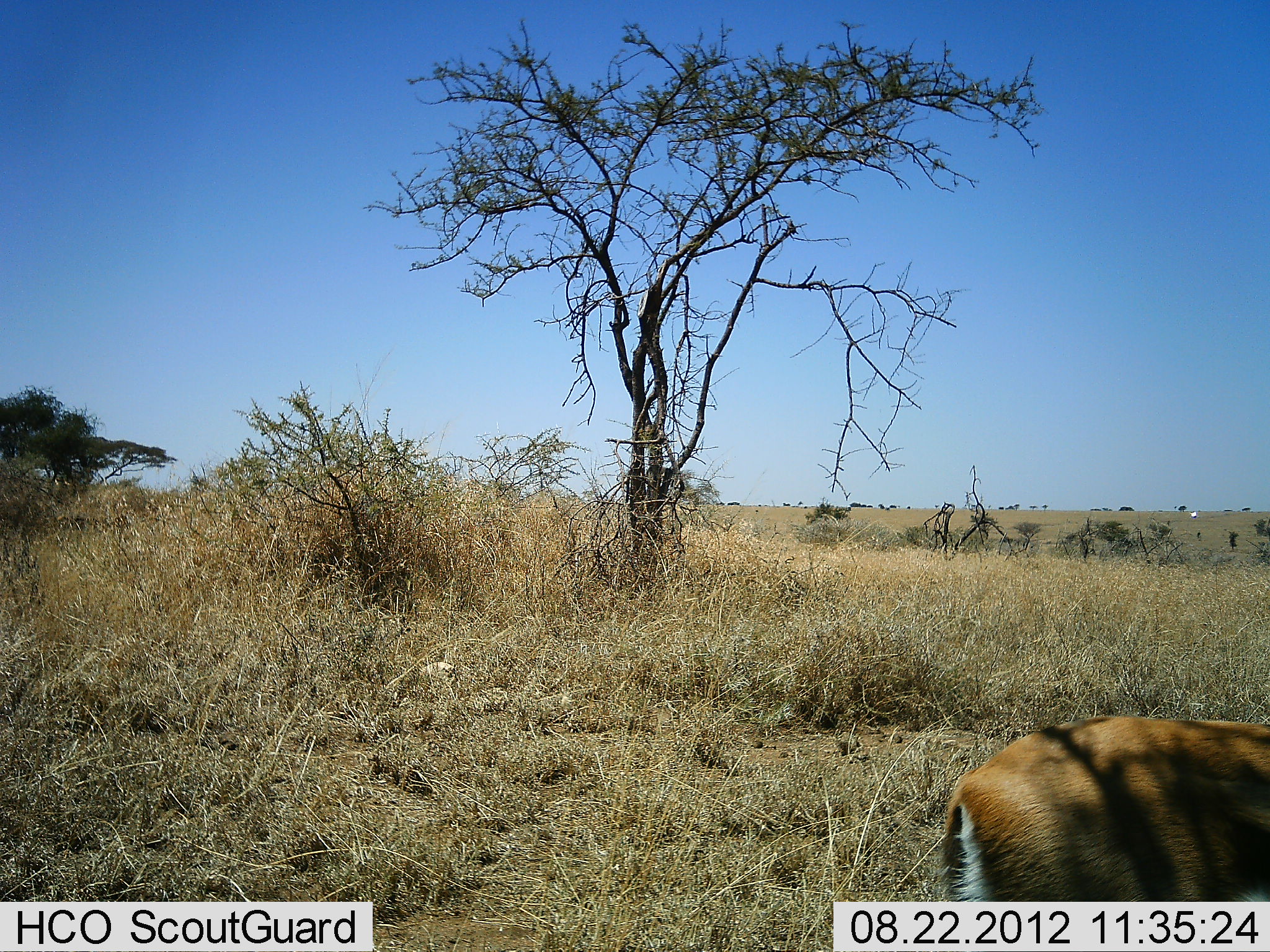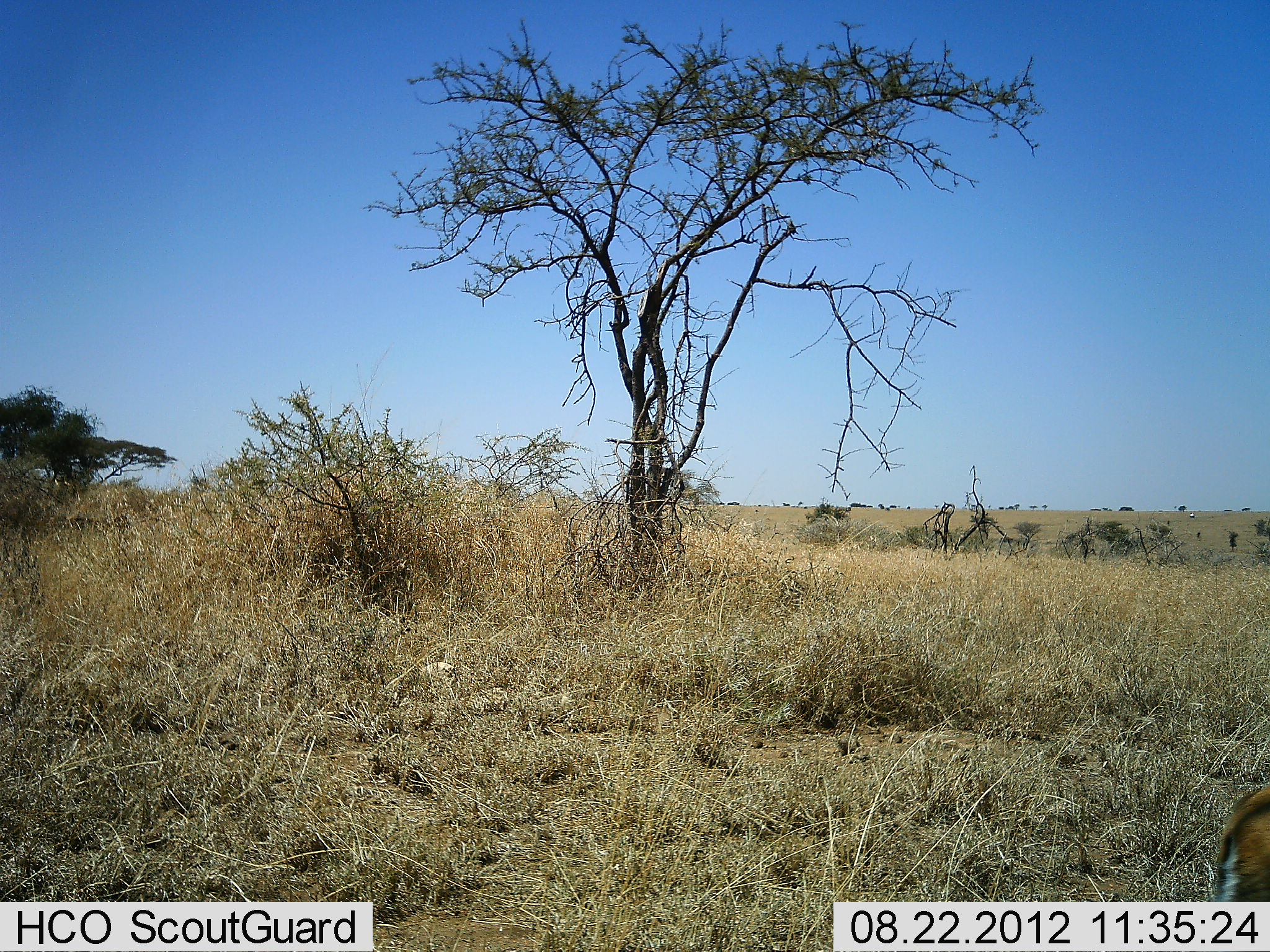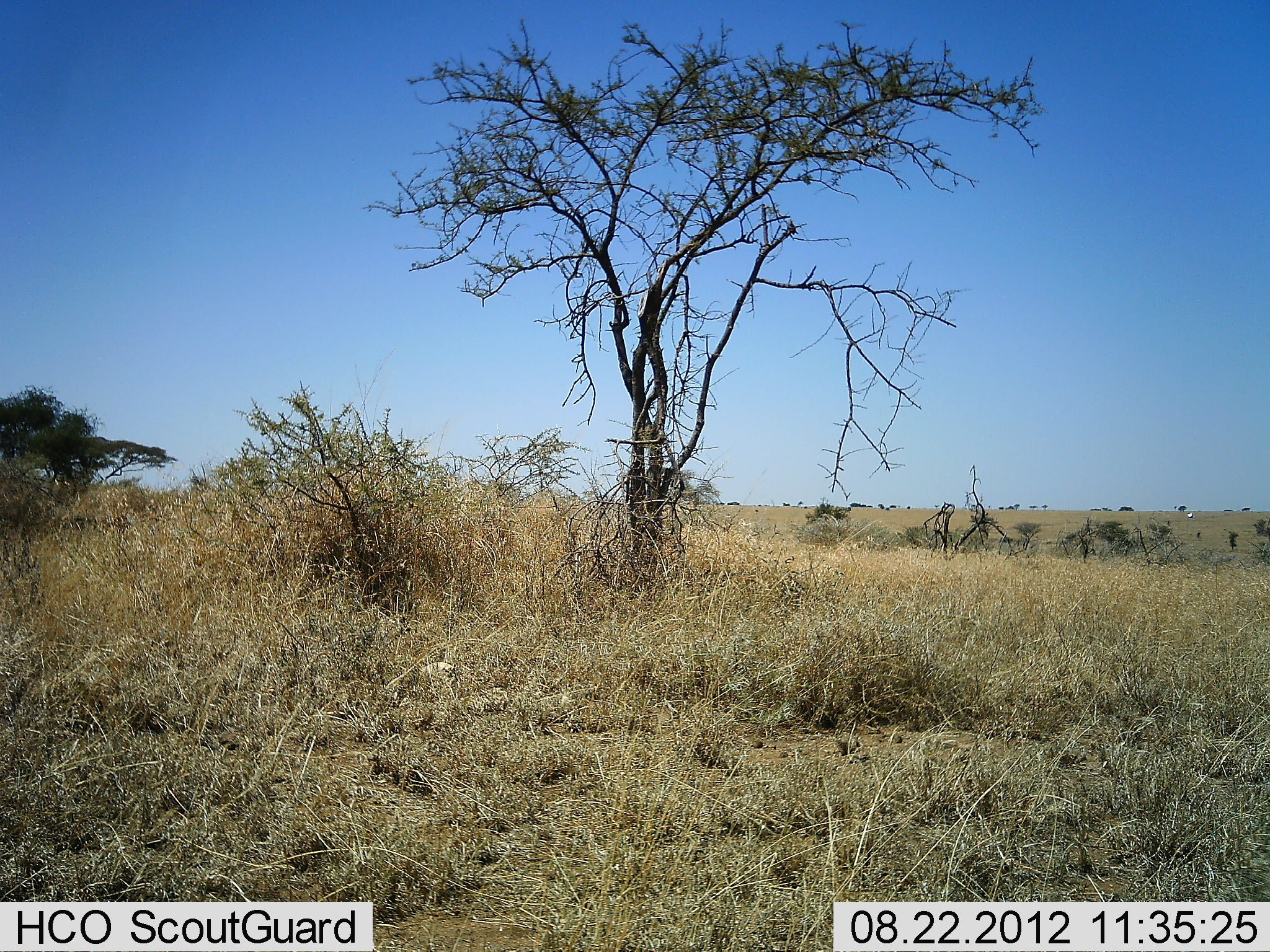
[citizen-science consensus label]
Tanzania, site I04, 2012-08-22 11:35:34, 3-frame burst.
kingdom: Animalia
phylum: Chordata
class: Mammalia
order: Artiodactyla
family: Bovidae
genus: Eudorcas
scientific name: Eudorcas thomsonii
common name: thomson's gazelle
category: gazellethomsons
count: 1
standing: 11%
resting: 0%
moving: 100%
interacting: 0%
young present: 0%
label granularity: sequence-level